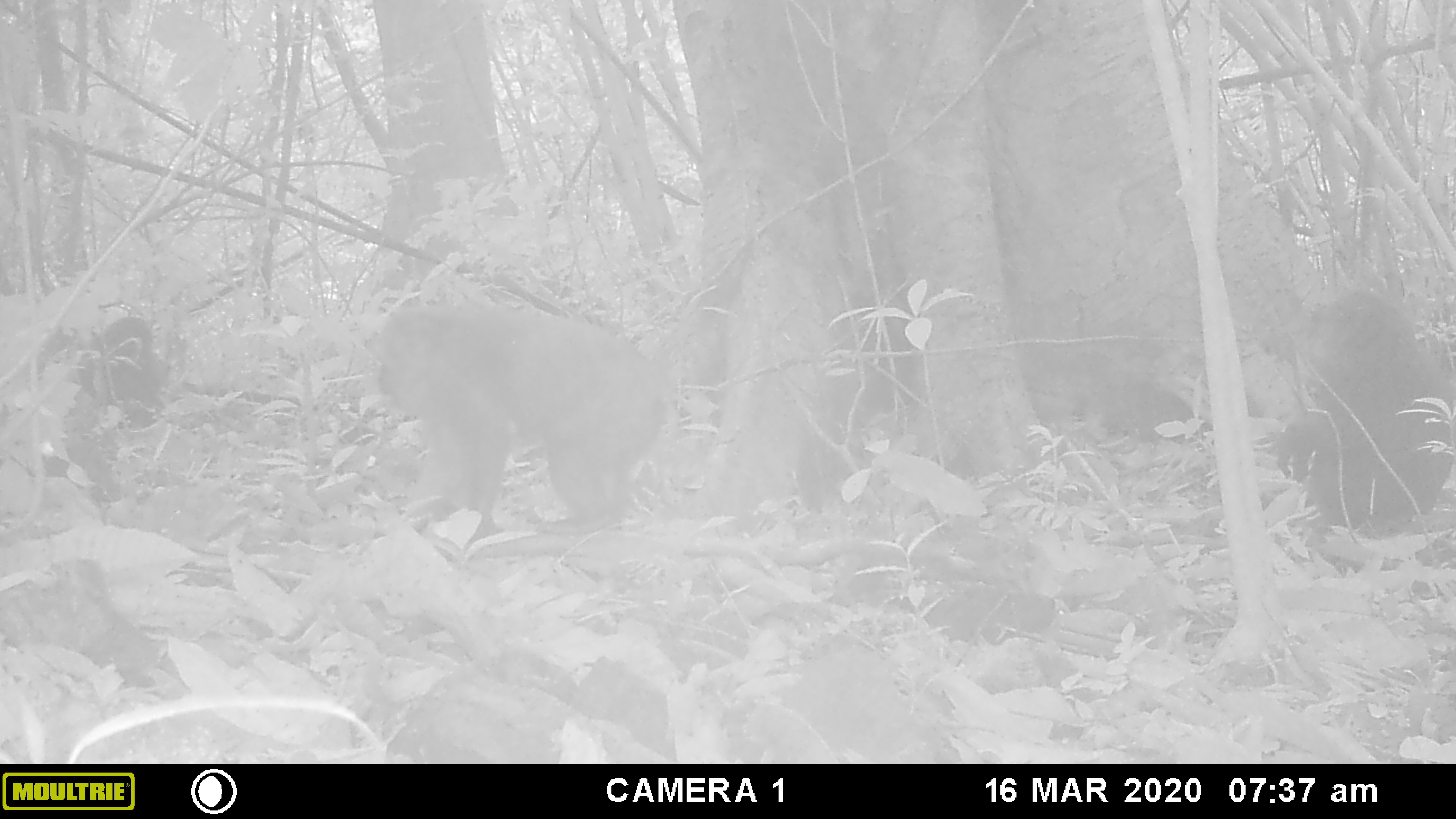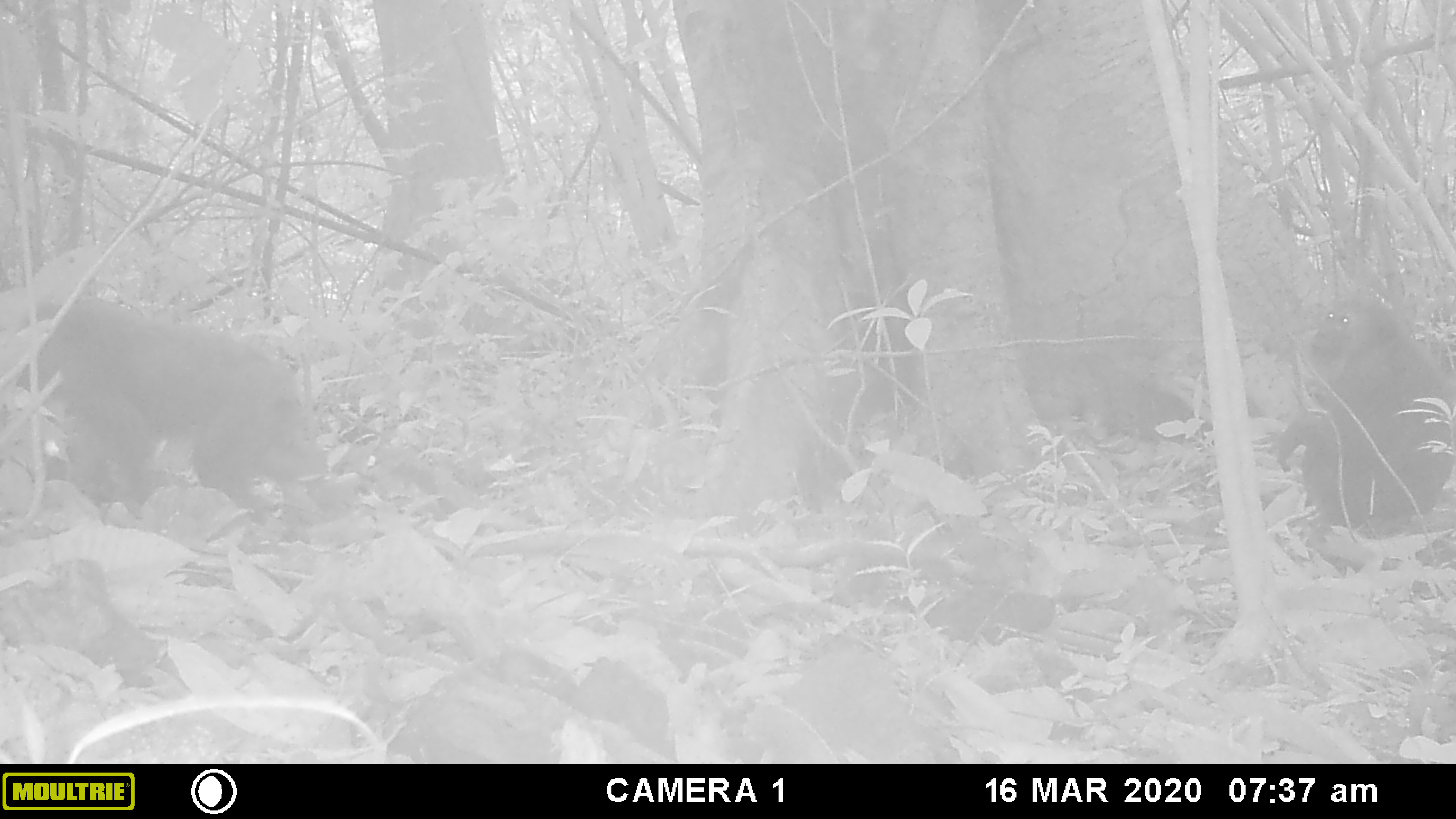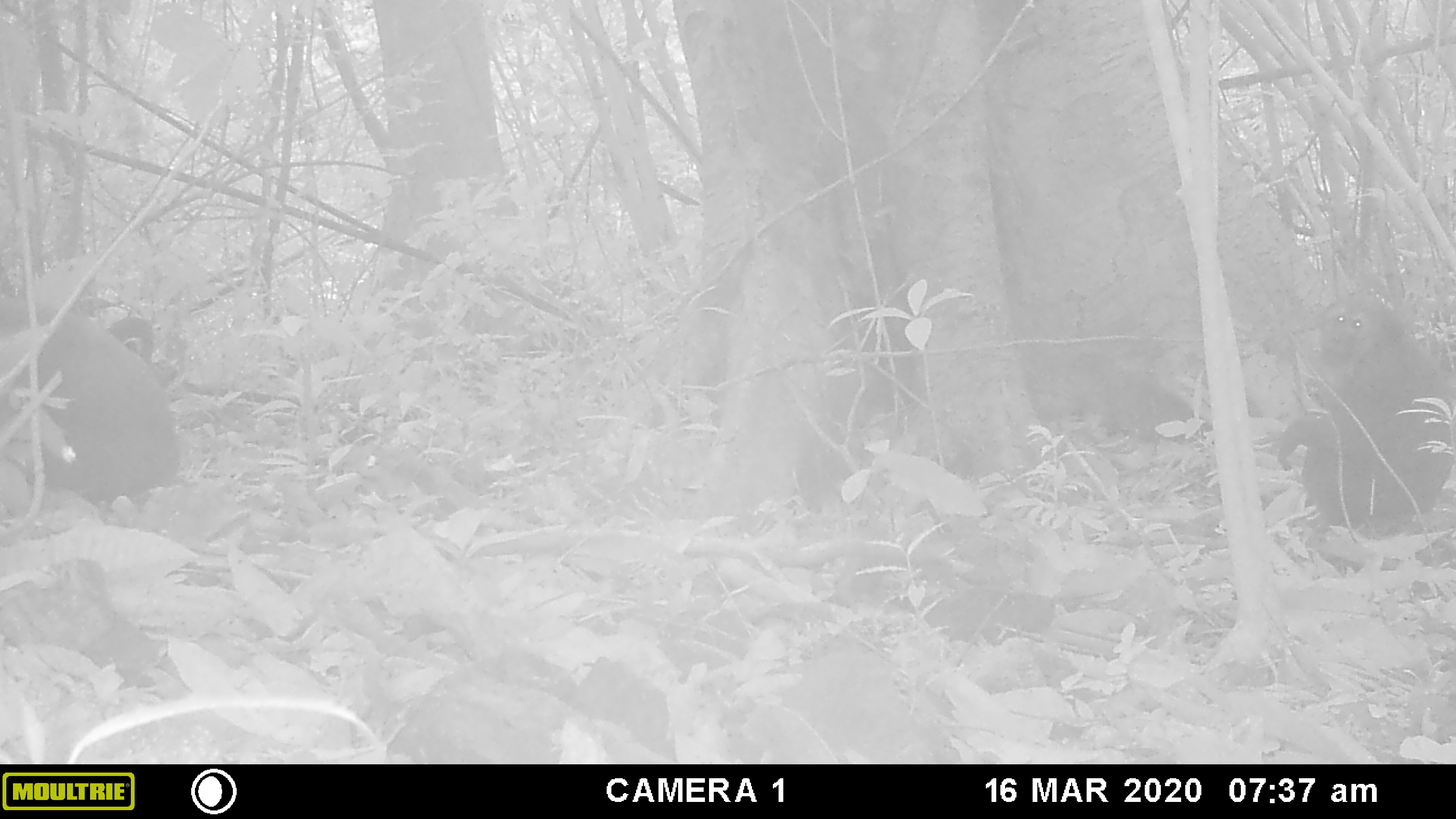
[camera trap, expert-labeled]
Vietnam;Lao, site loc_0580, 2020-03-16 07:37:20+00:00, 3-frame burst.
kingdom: Animalia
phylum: Chordata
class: Mammalia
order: Primates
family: Cercopithecidae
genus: Macaca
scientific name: Macaca arctoides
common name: stump-tailed macaque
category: stump tailed macaque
Stump tailed macaque (stump-tailed macaque) (Macaca arctoides). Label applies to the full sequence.